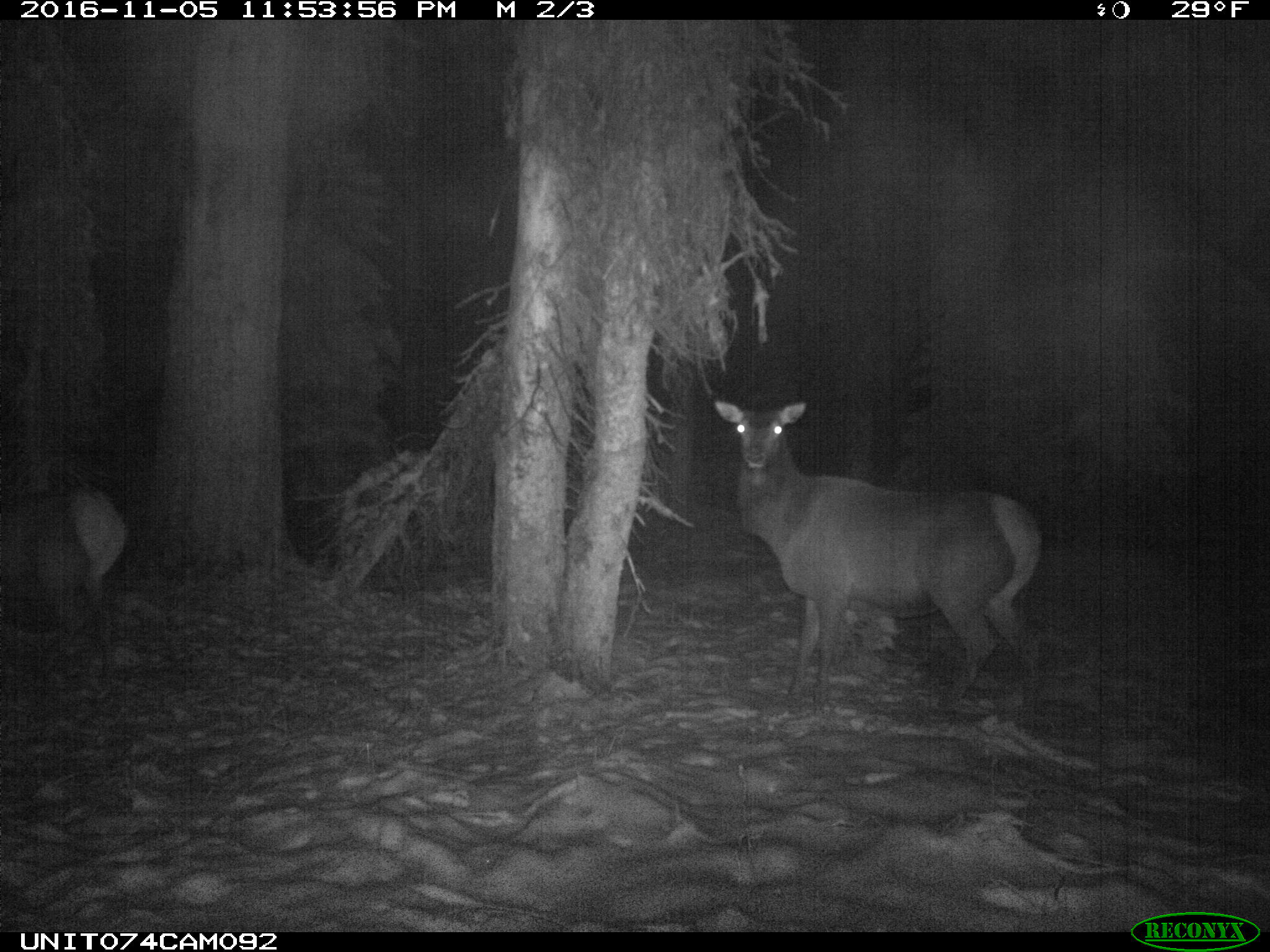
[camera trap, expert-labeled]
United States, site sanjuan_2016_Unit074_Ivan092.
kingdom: Animalia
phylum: Chordata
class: Mammalia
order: Artiodactyla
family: Cervidae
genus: Cervus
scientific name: Cervus elaphus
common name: red deer